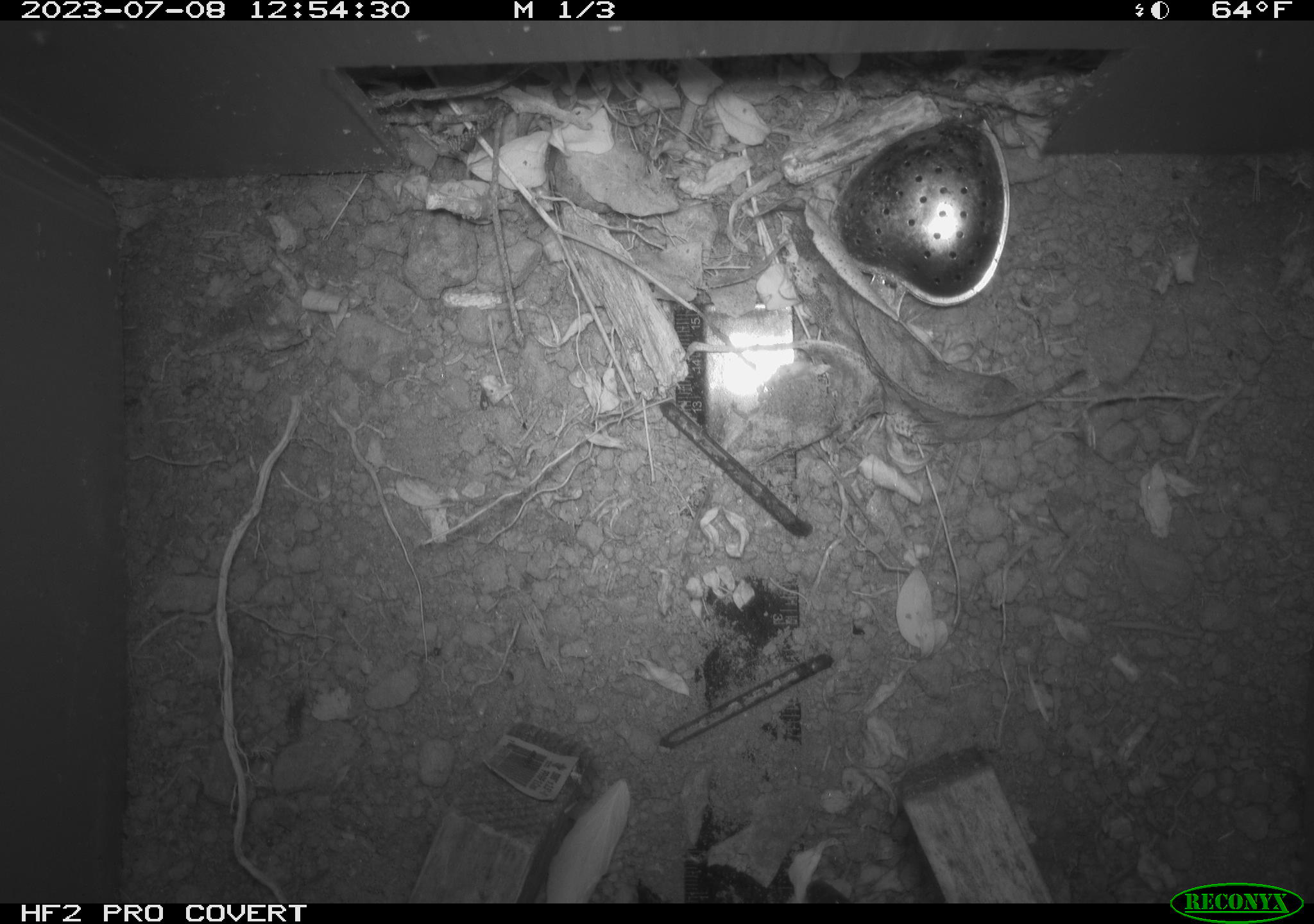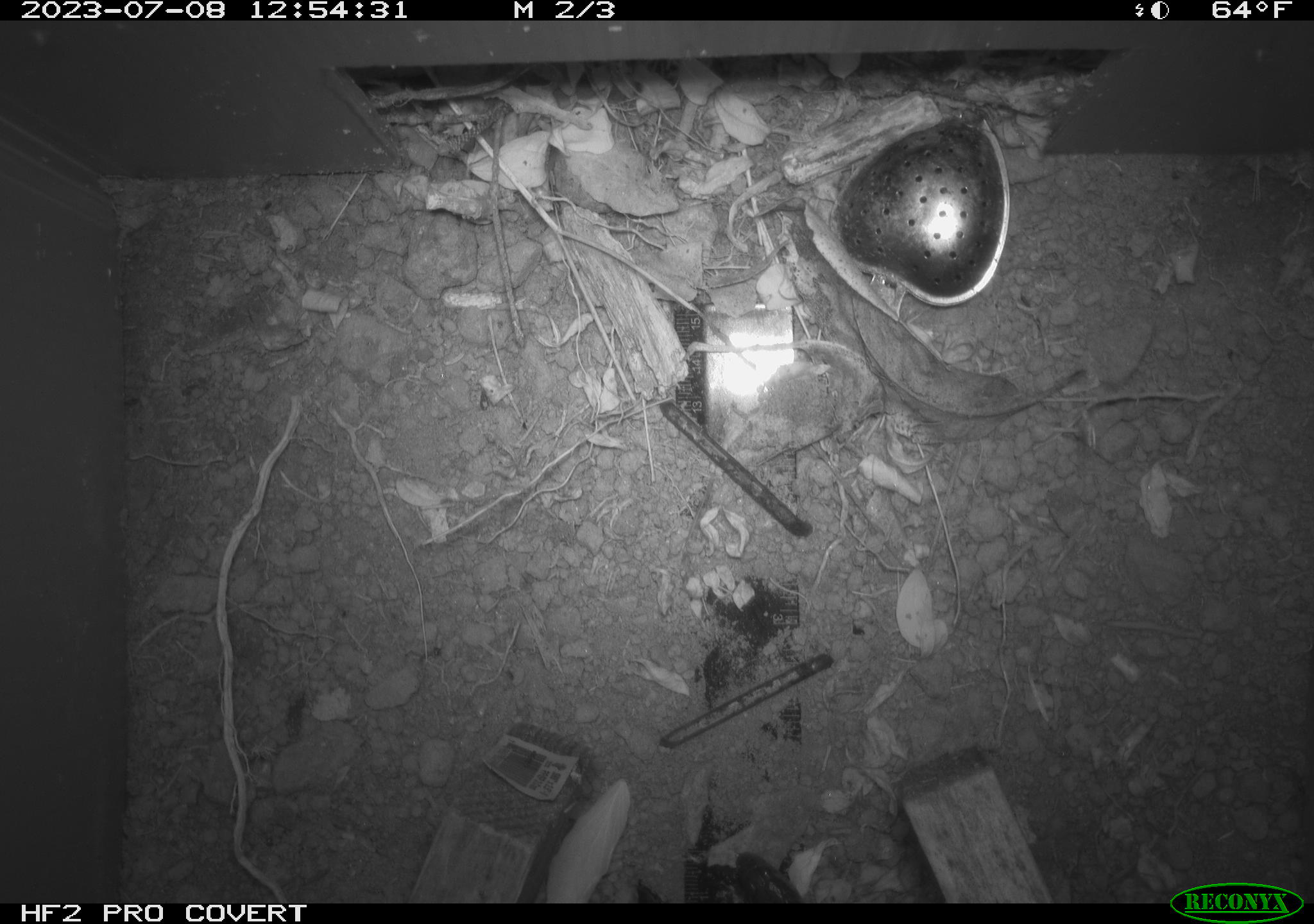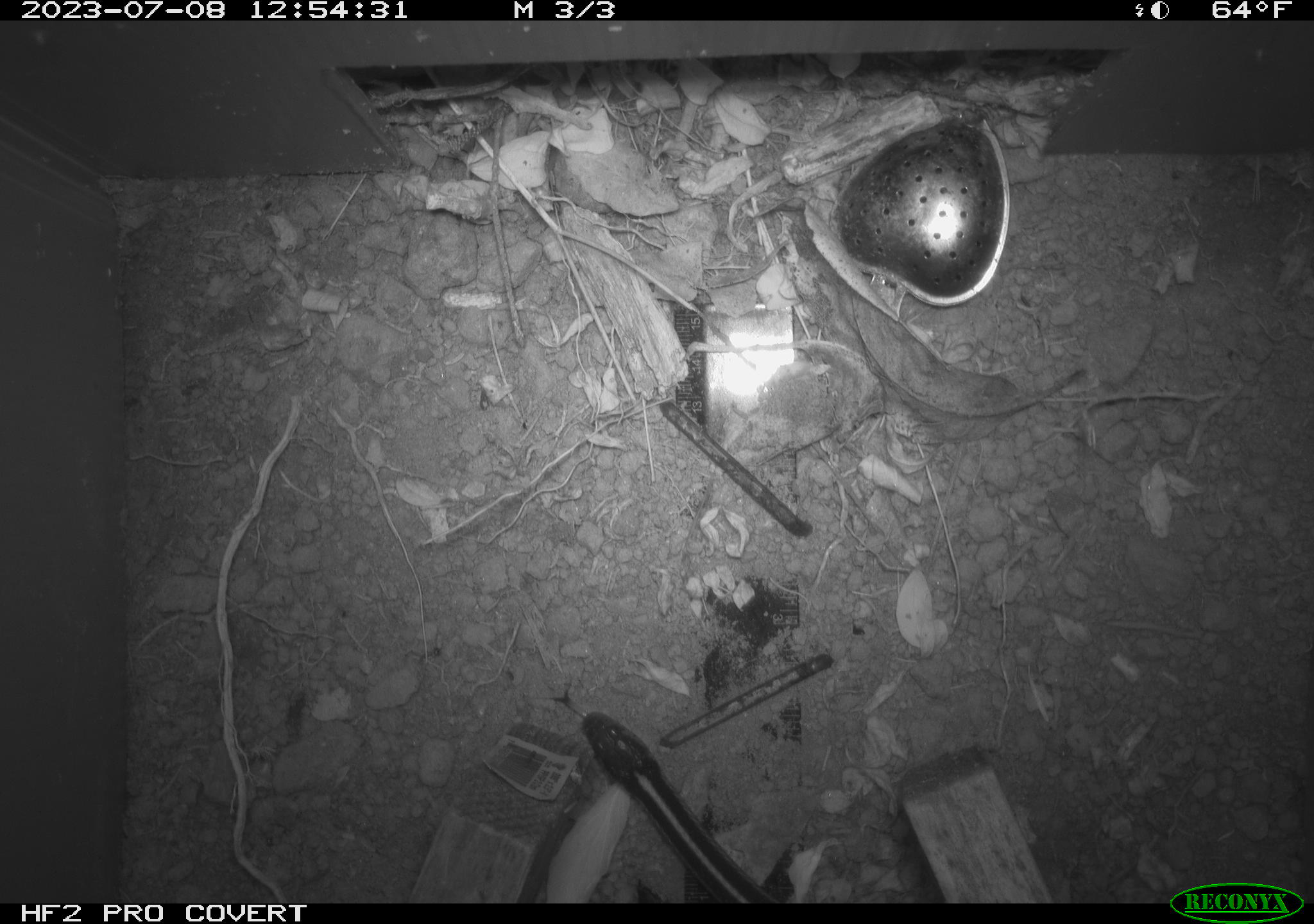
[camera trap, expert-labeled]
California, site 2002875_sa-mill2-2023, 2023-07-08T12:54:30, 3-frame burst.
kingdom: Animalia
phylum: Chordata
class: Reptilia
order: Squamata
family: Colubridae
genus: Thamnophis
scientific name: Thamnophis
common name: american gartersnakes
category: thamnophis species